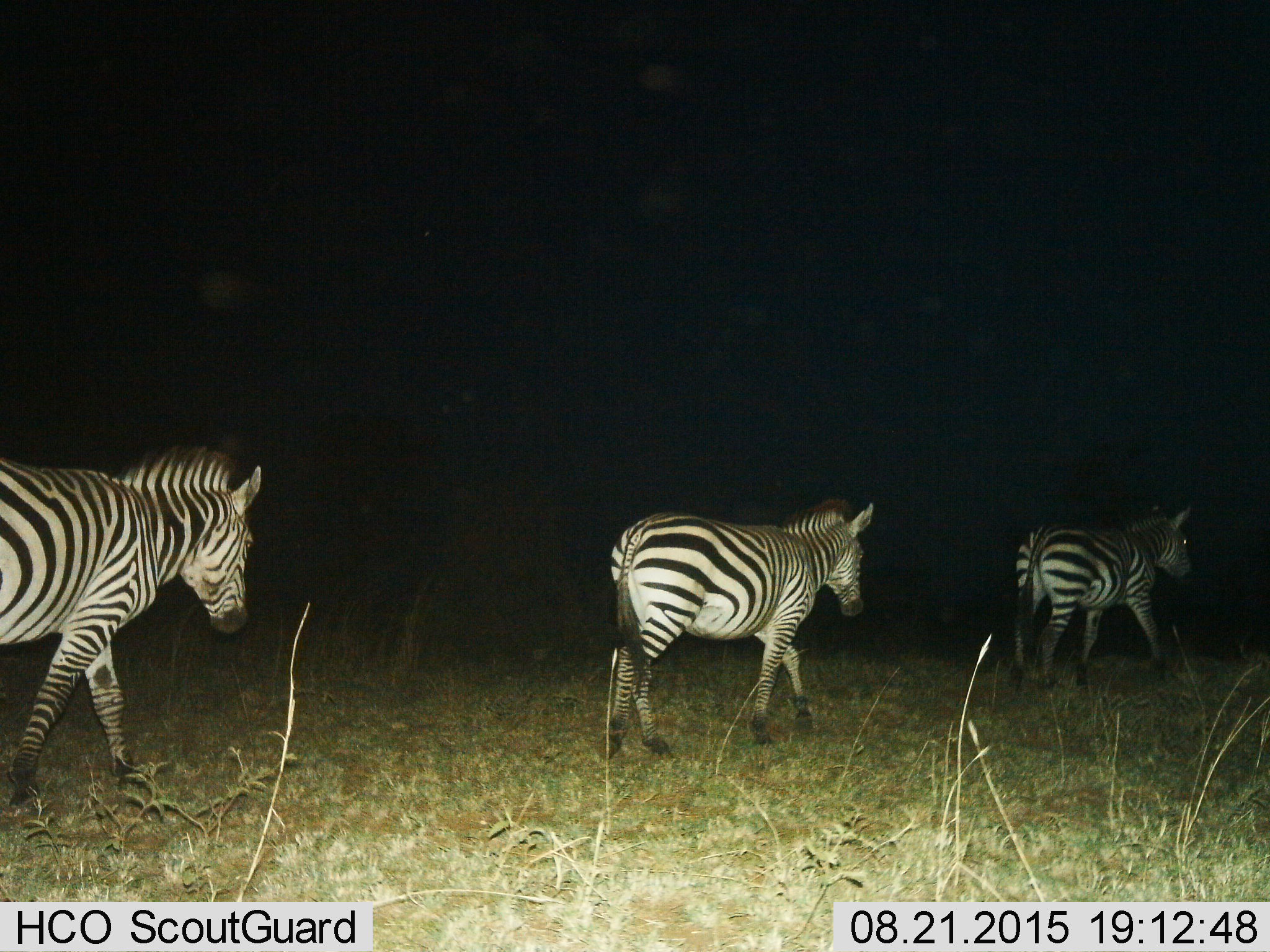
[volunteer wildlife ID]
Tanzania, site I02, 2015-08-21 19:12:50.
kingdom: Animalia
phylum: Chordata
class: Mammalia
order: Perissodactyla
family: Equidae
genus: Equus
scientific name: Equus quagga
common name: plains zebra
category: zebra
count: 3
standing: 0%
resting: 0%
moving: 100%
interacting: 0%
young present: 0%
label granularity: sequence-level